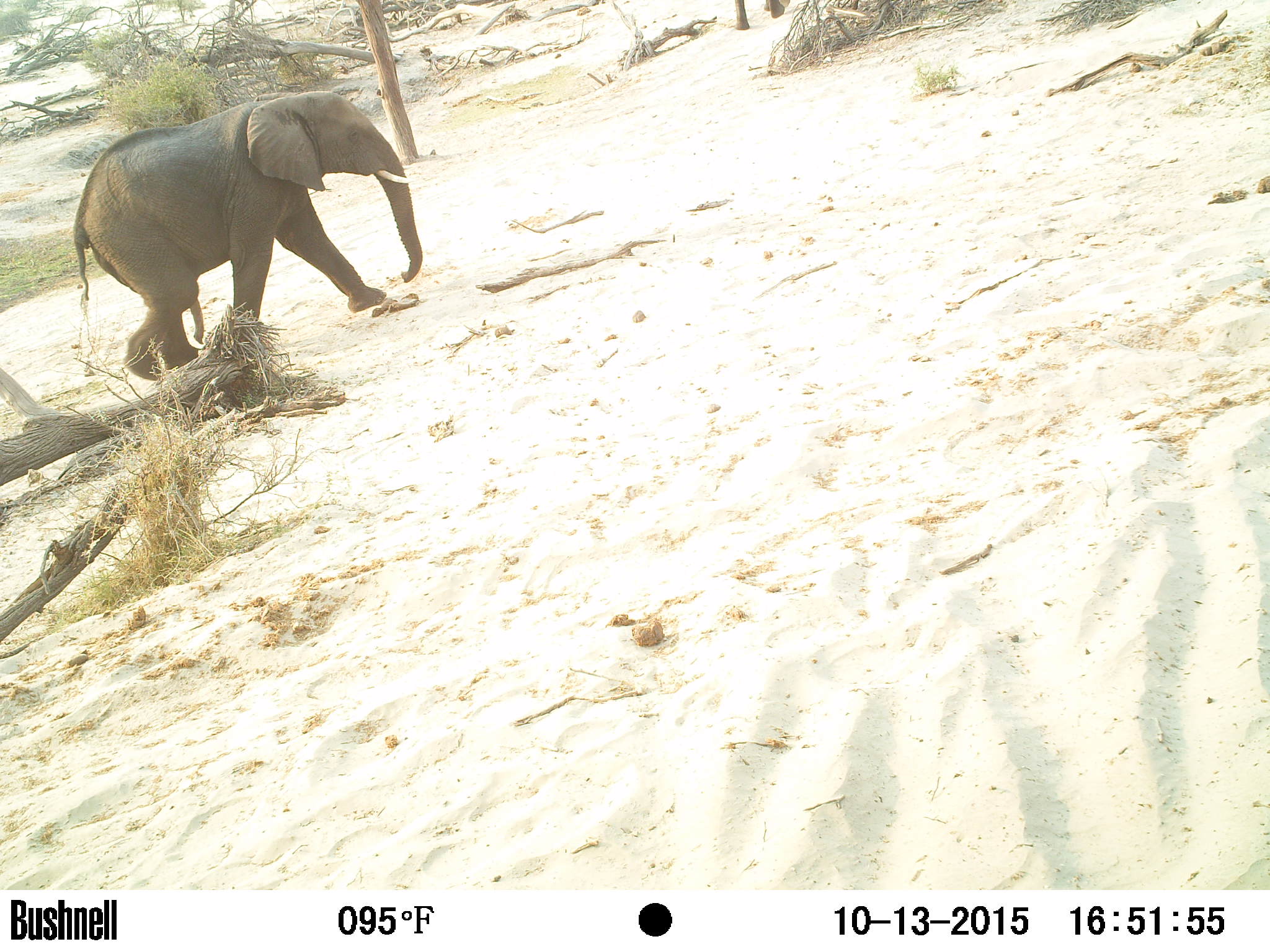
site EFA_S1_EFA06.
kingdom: Animalia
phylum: Chordata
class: Mammalia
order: Proboscidea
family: Elephantidae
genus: Loxodonta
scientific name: Loxodonta africana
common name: african bush elephant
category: elephant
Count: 1.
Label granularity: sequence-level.